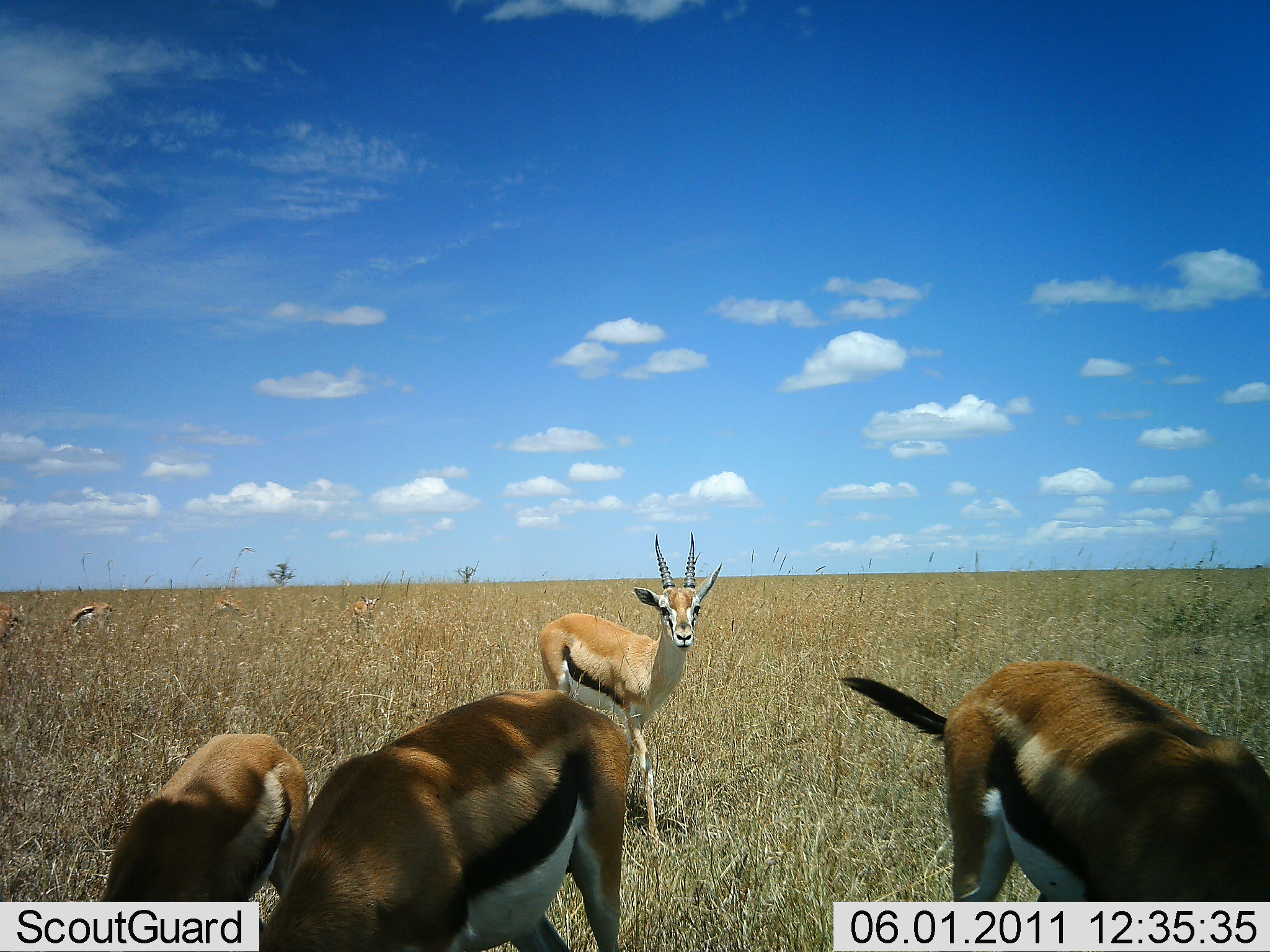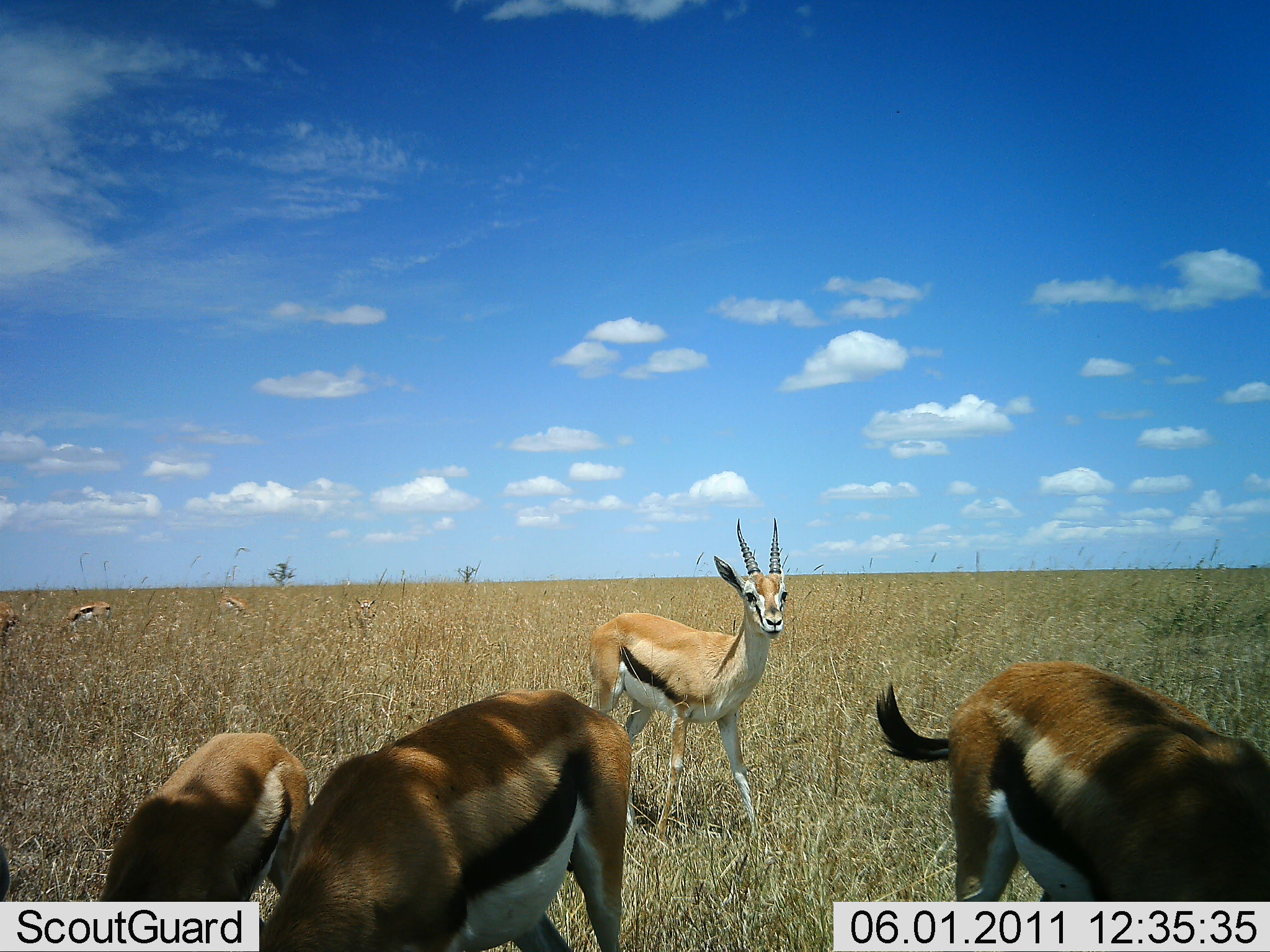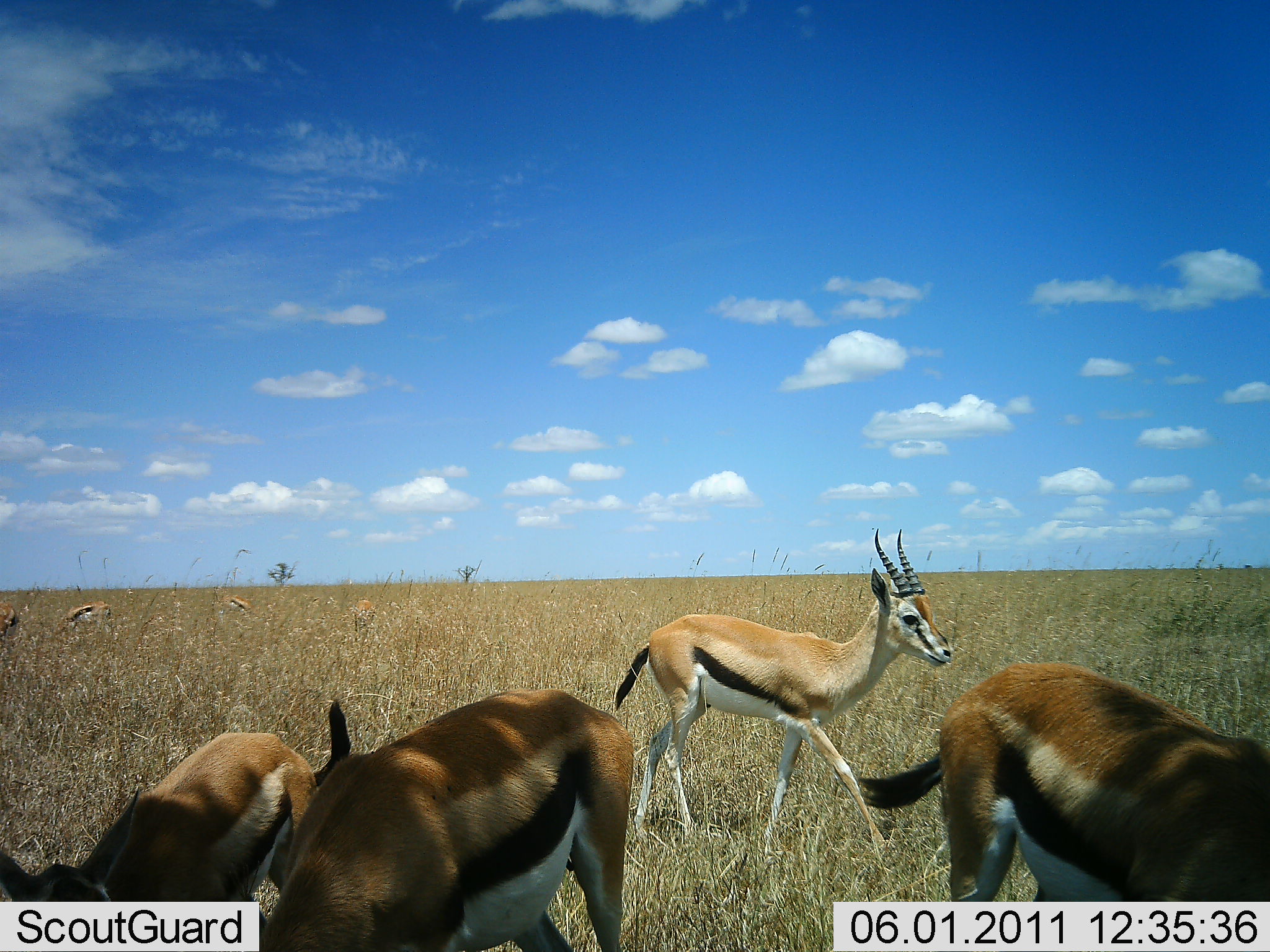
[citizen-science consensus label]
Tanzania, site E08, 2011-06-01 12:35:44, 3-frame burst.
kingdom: Animalia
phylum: Chordata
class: Mammalia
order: Artiodactyla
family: Bovidae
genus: Eudorcas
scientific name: Eudorcas thomsonii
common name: thomson's gazelle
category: gazellethomsons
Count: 7.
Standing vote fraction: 55%.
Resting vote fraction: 0%.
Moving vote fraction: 45%.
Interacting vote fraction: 9%.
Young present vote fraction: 9%.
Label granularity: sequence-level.